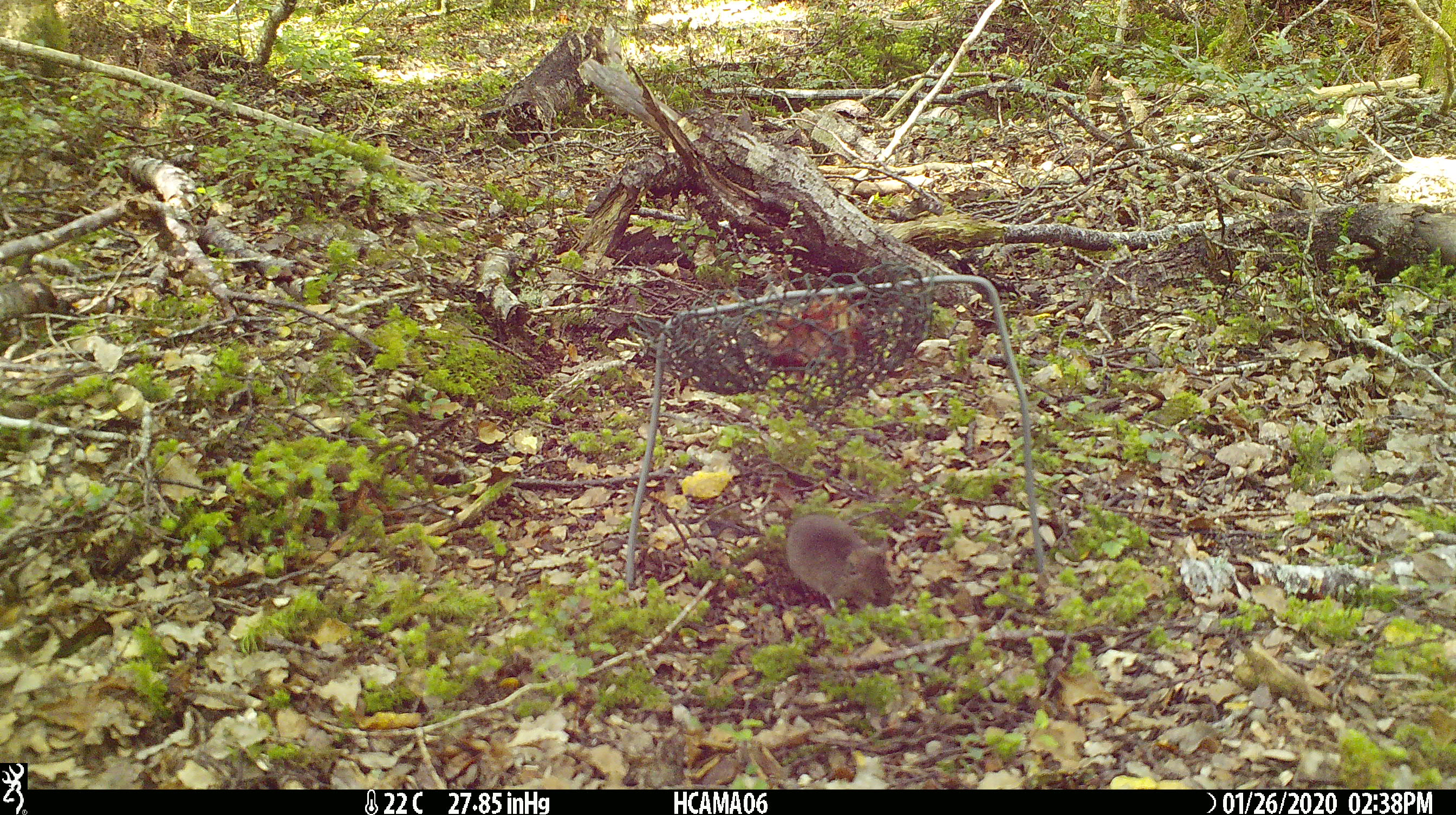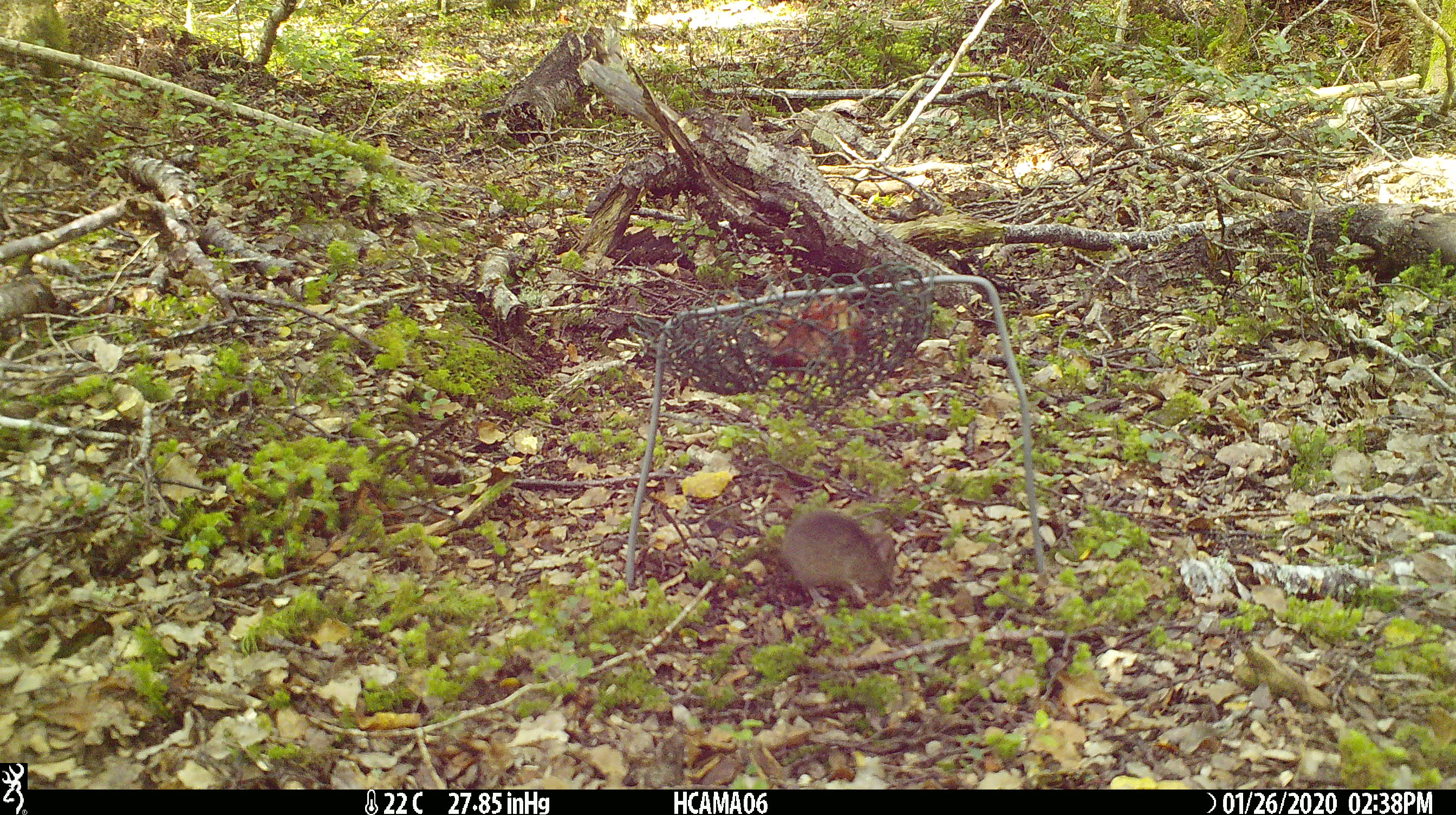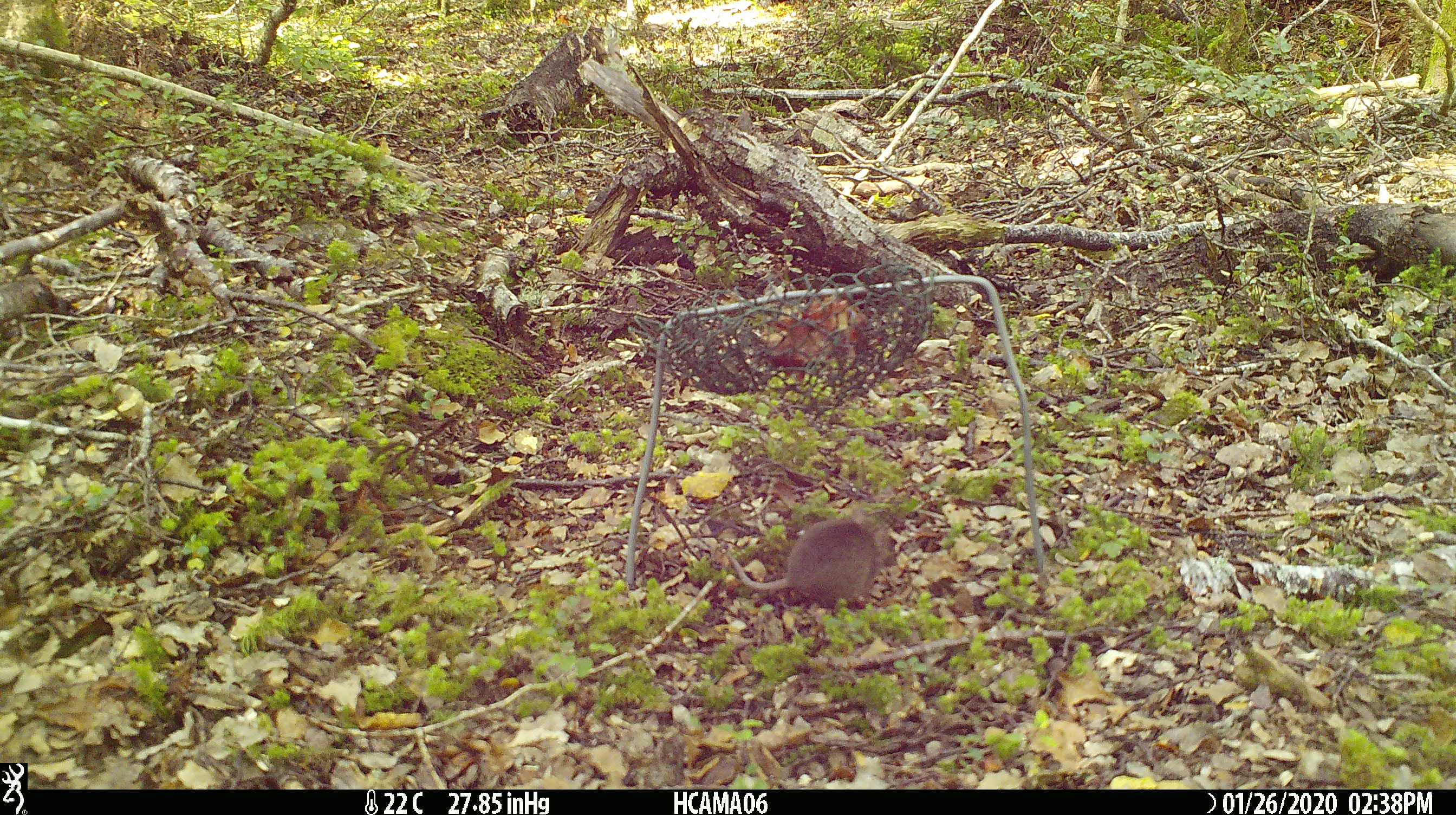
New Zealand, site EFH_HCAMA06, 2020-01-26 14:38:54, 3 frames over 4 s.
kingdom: Animalia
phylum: Chordata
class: Mammalia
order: Rodentia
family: Muridae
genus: Mus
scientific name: Mus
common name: mouse